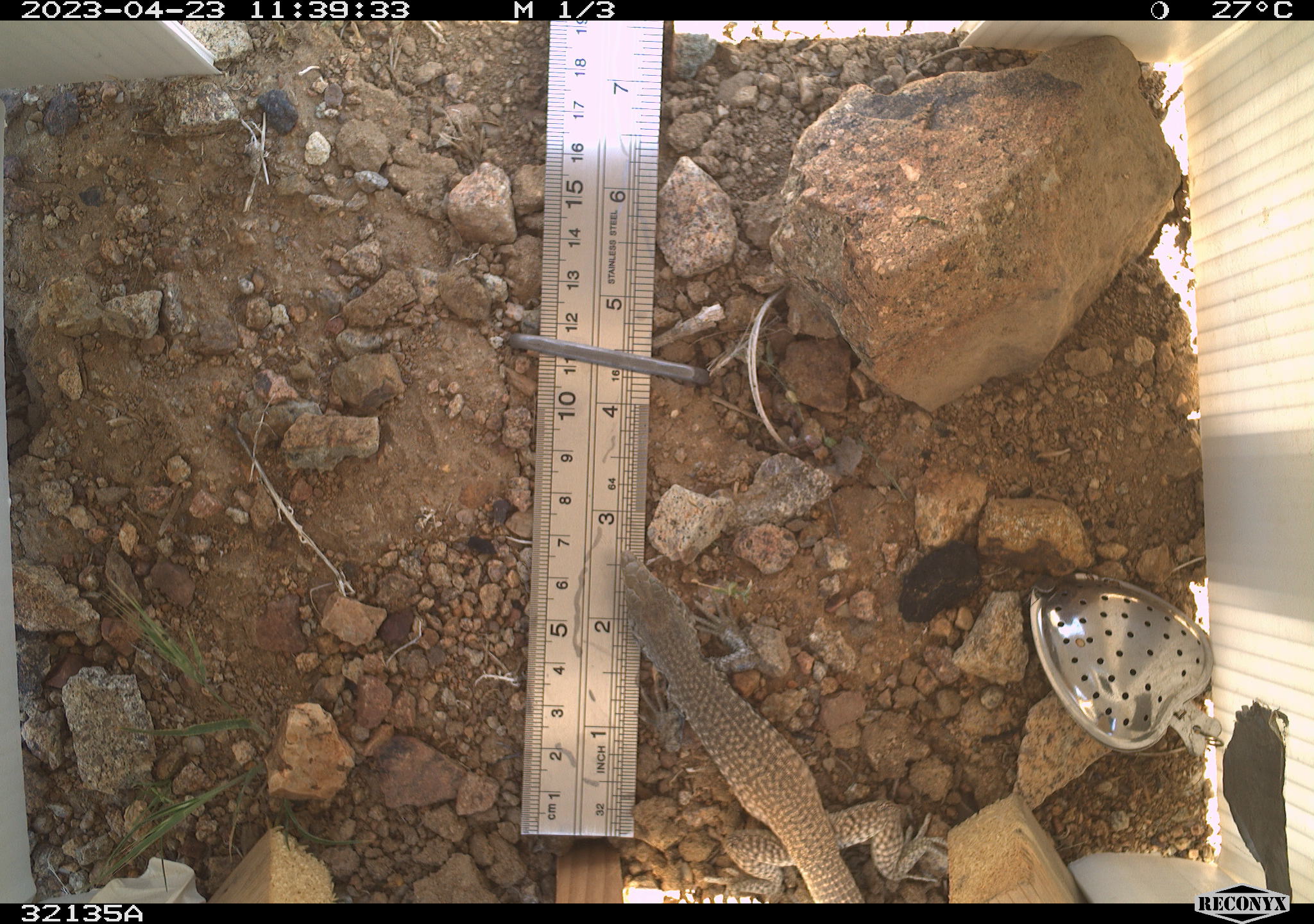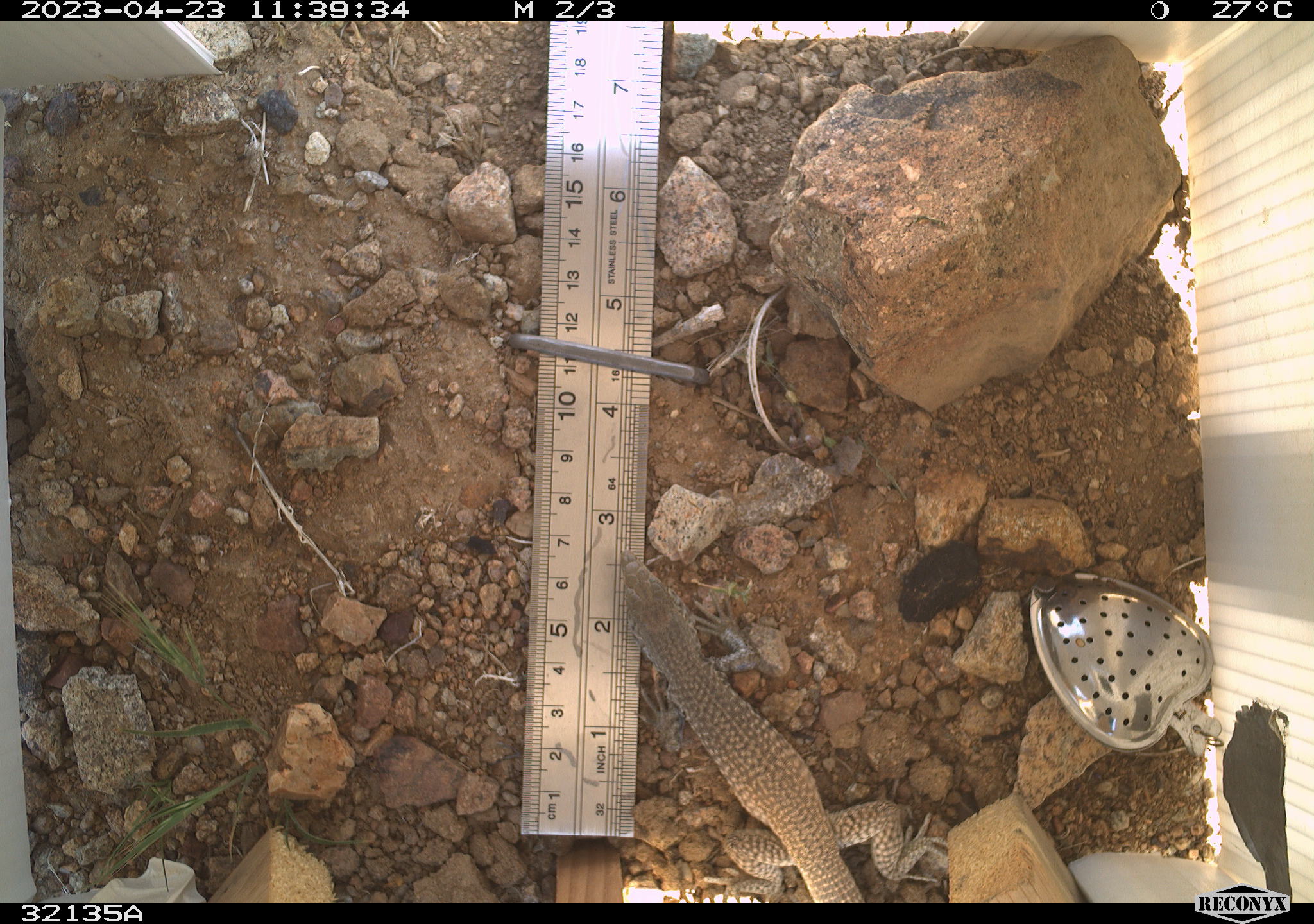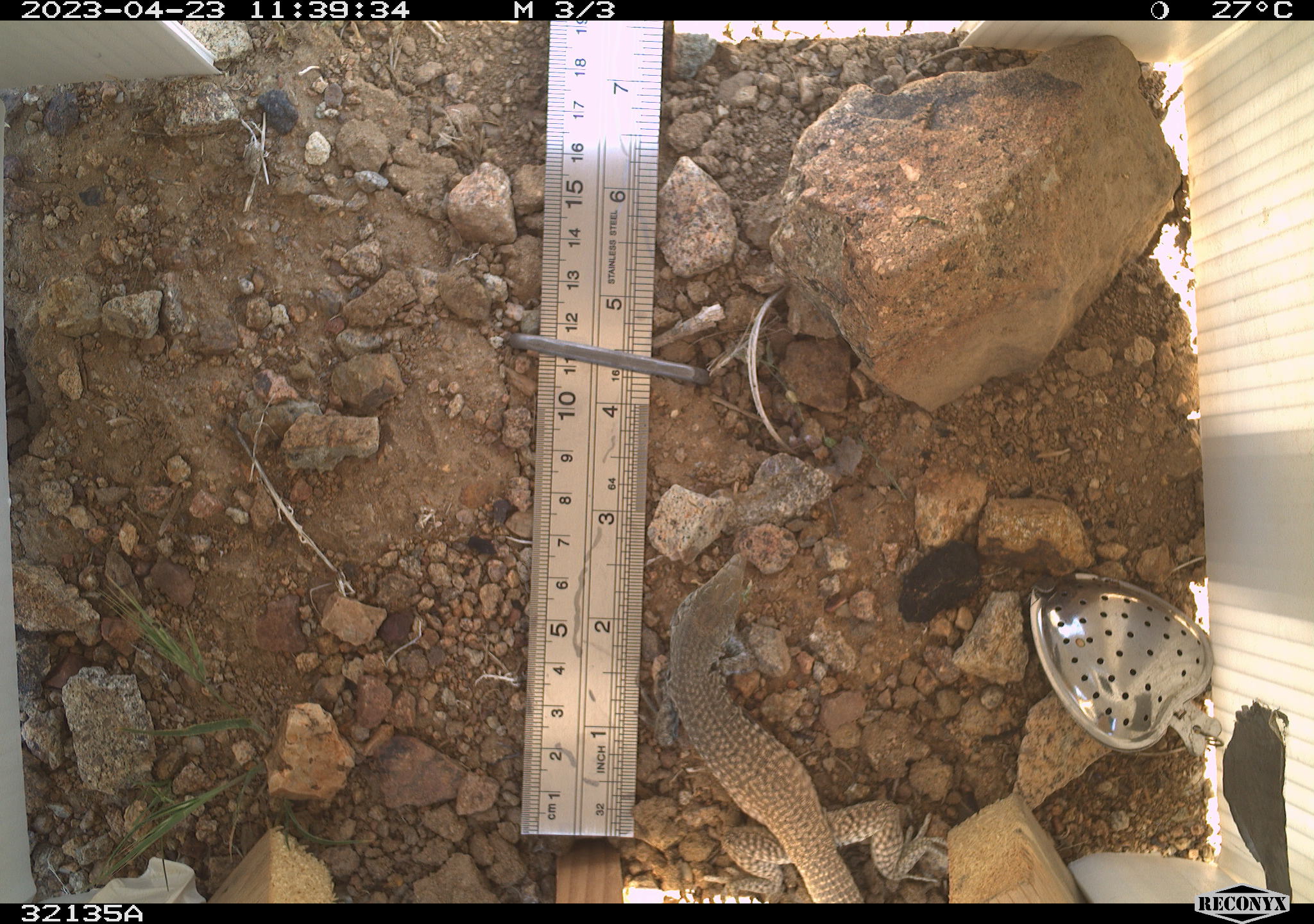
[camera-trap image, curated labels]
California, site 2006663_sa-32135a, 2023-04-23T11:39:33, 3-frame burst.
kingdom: Animalia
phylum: Chordata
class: Reptilia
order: Squamata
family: Teiidae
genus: Aspidoscelis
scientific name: Aspidoscelis tigris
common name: western whiptail